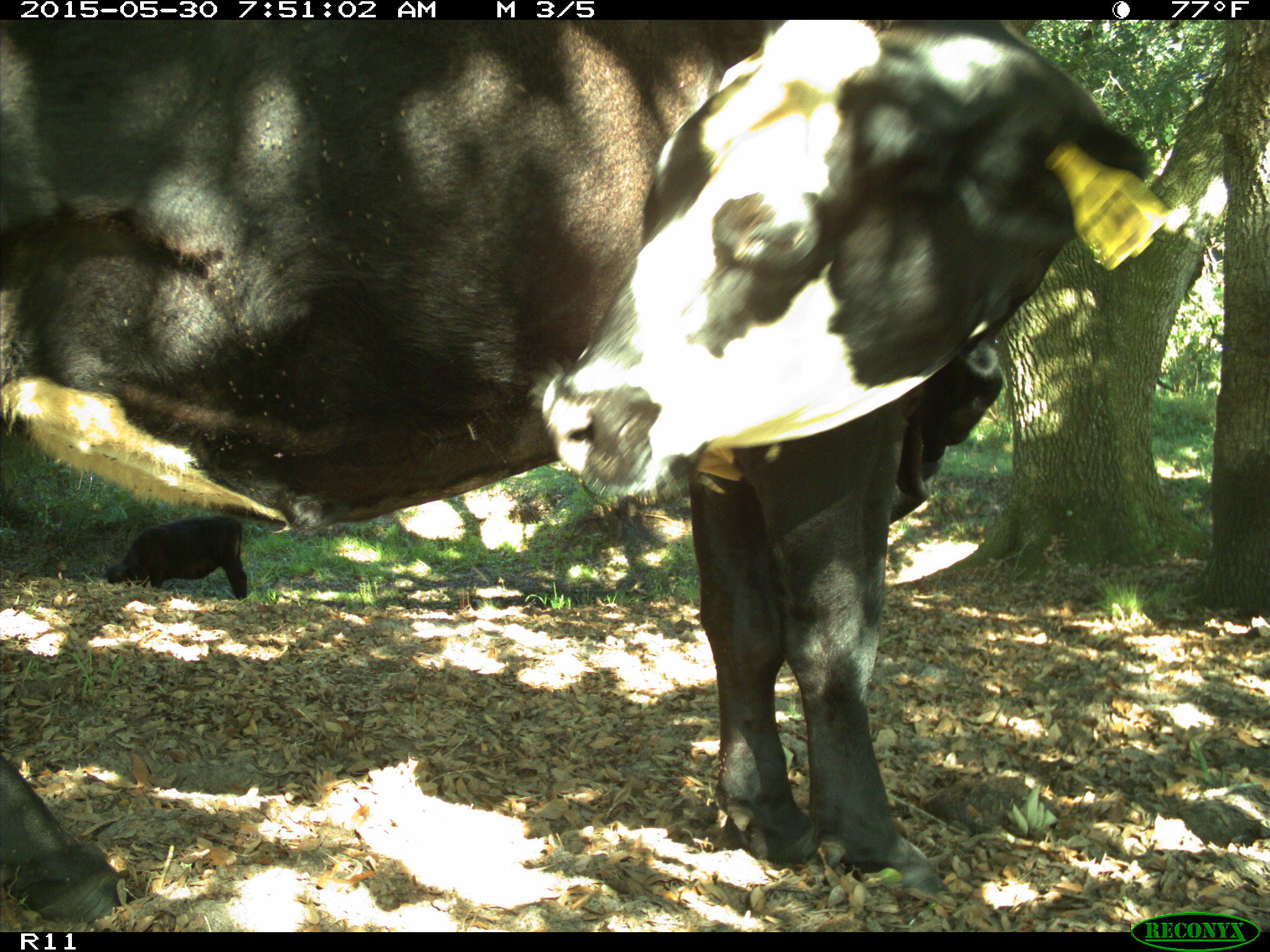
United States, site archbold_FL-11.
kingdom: Animalia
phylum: Chordata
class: Mammalia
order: Artiodactyla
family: Bovidae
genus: Bos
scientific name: Bos taurus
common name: domestic cow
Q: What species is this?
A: Bos taurus (domestic cow).